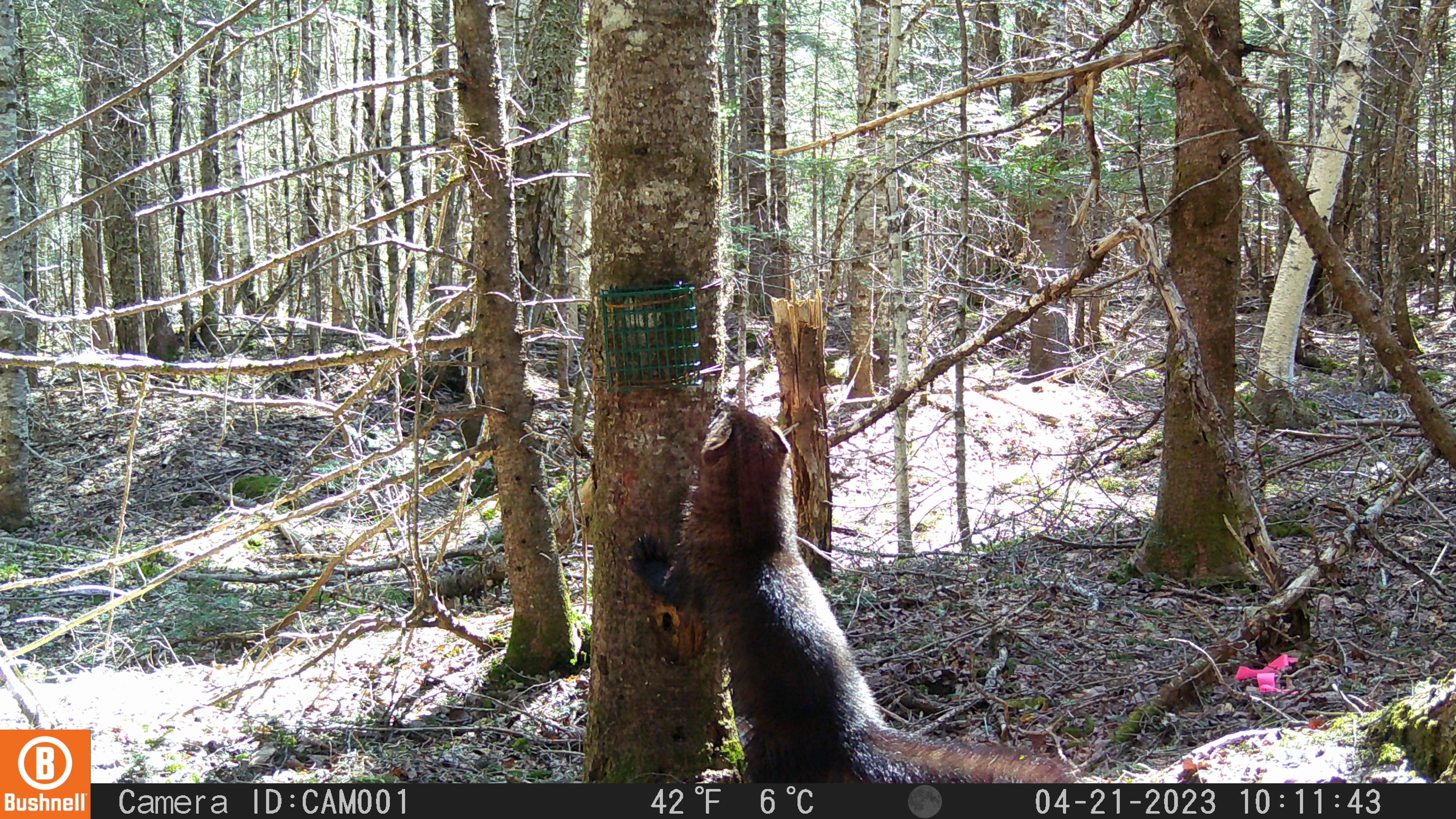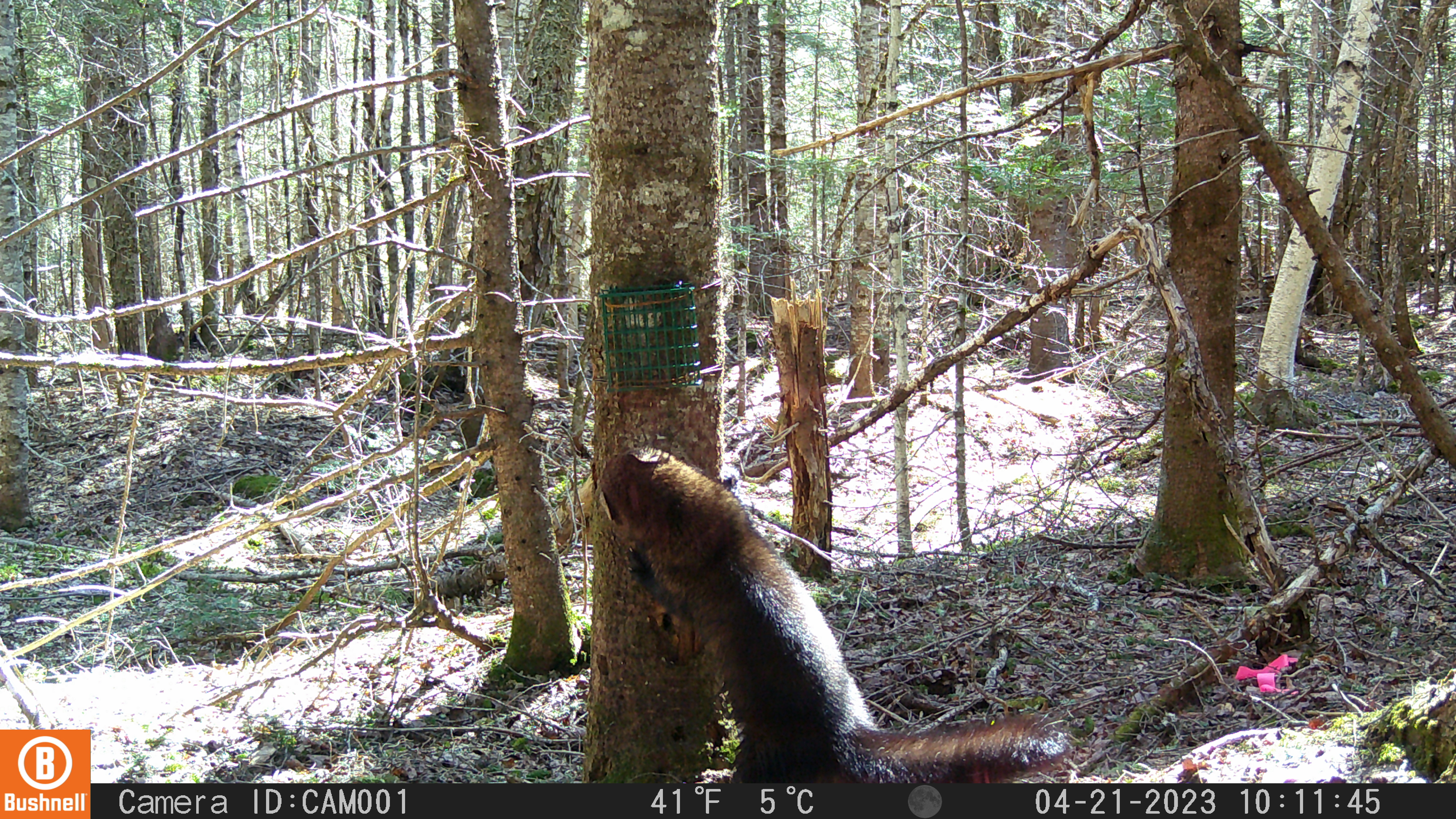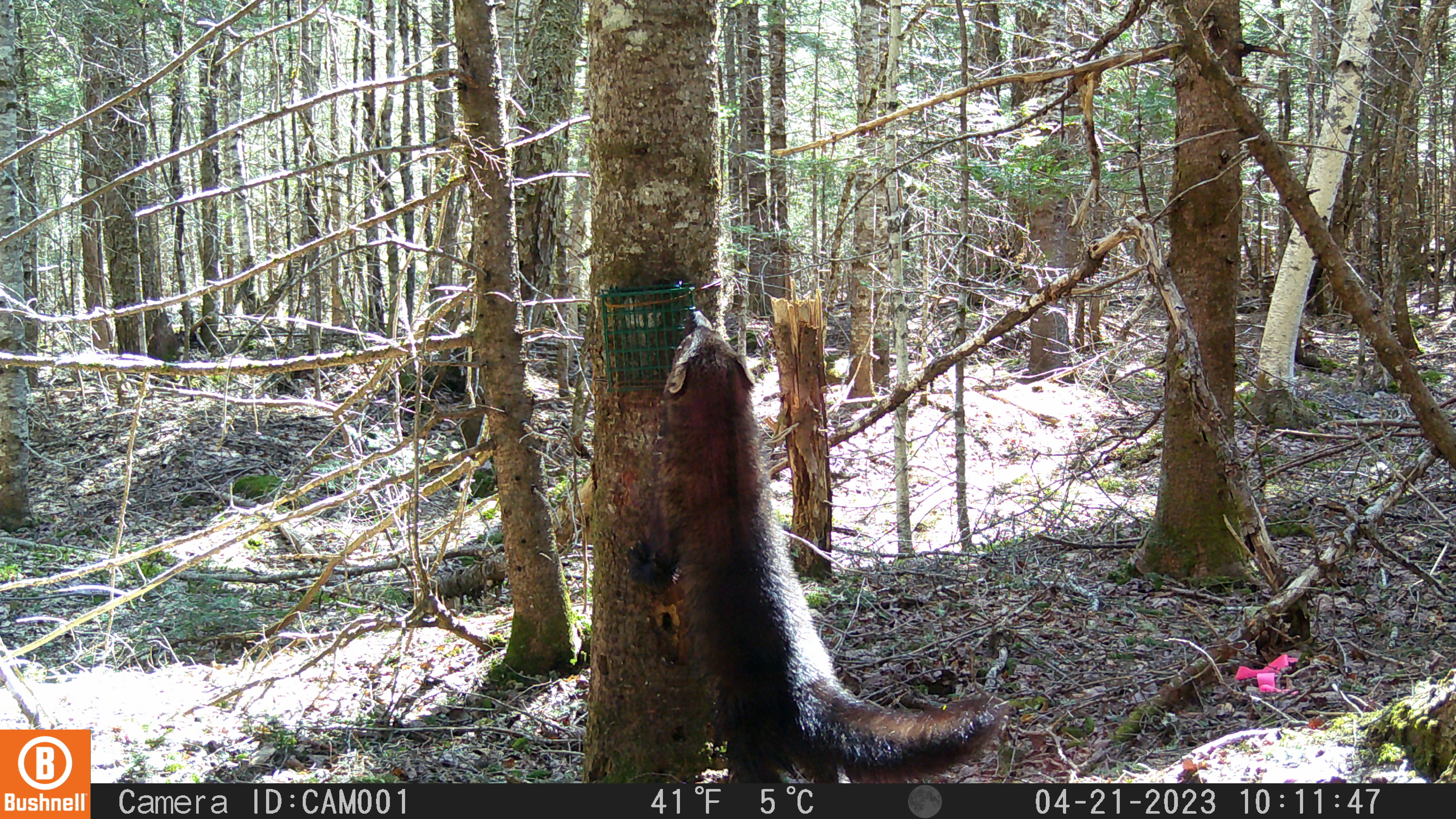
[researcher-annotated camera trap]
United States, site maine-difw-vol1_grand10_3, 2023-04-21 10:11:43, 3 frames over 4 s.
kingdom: Animalia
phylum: Chordata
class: Mammalia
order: Carnivora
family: Mustelidae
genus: Pekania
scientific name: Pekania pennanti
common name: fisher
Fisher (Pekania pennanti).